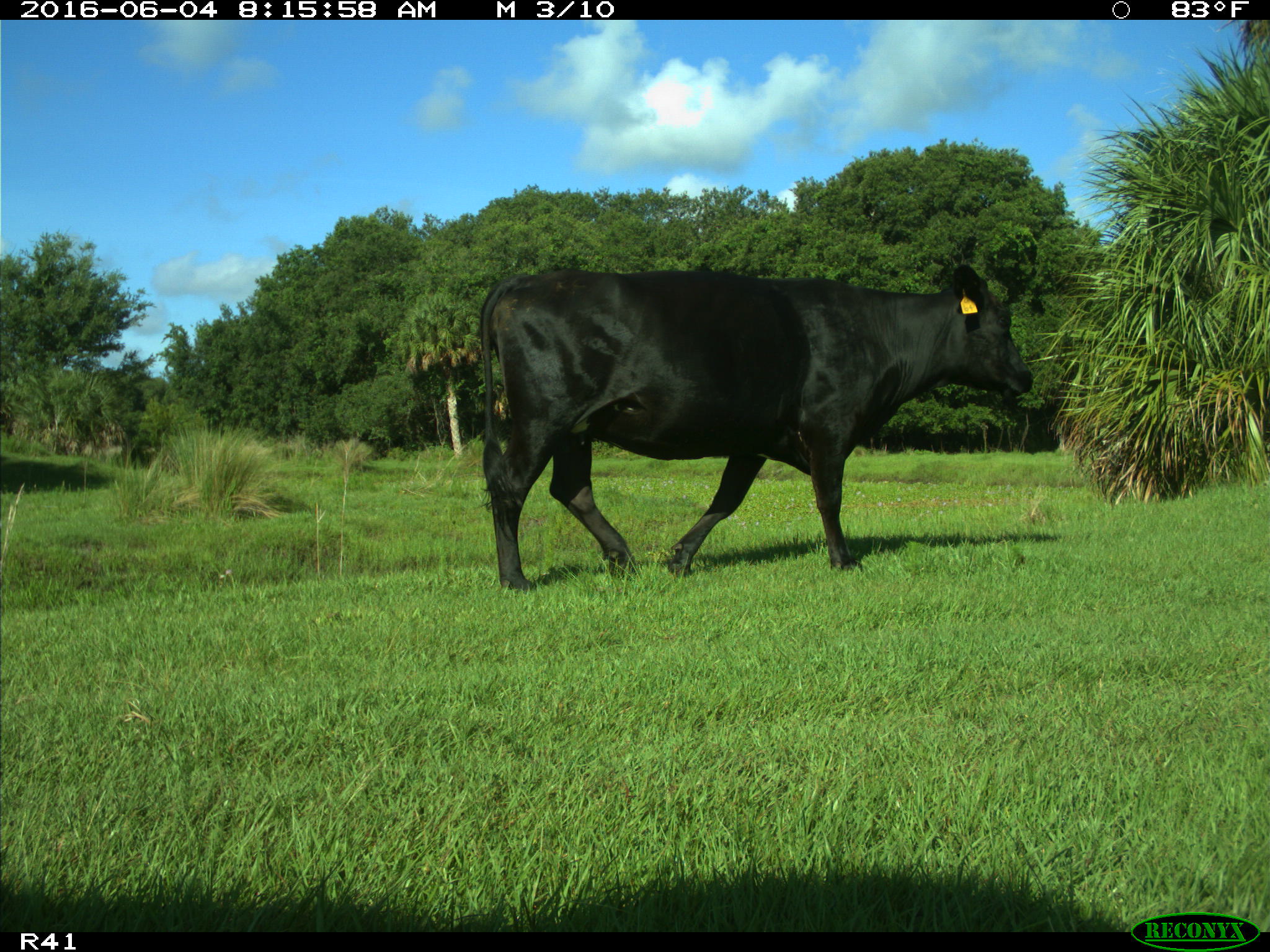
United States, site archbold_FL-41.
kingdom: Animalia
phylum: Chordata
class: Mammalia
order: Artiodactyla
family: Bovidae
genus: Bos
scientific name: Bos taurus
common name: domestic cow